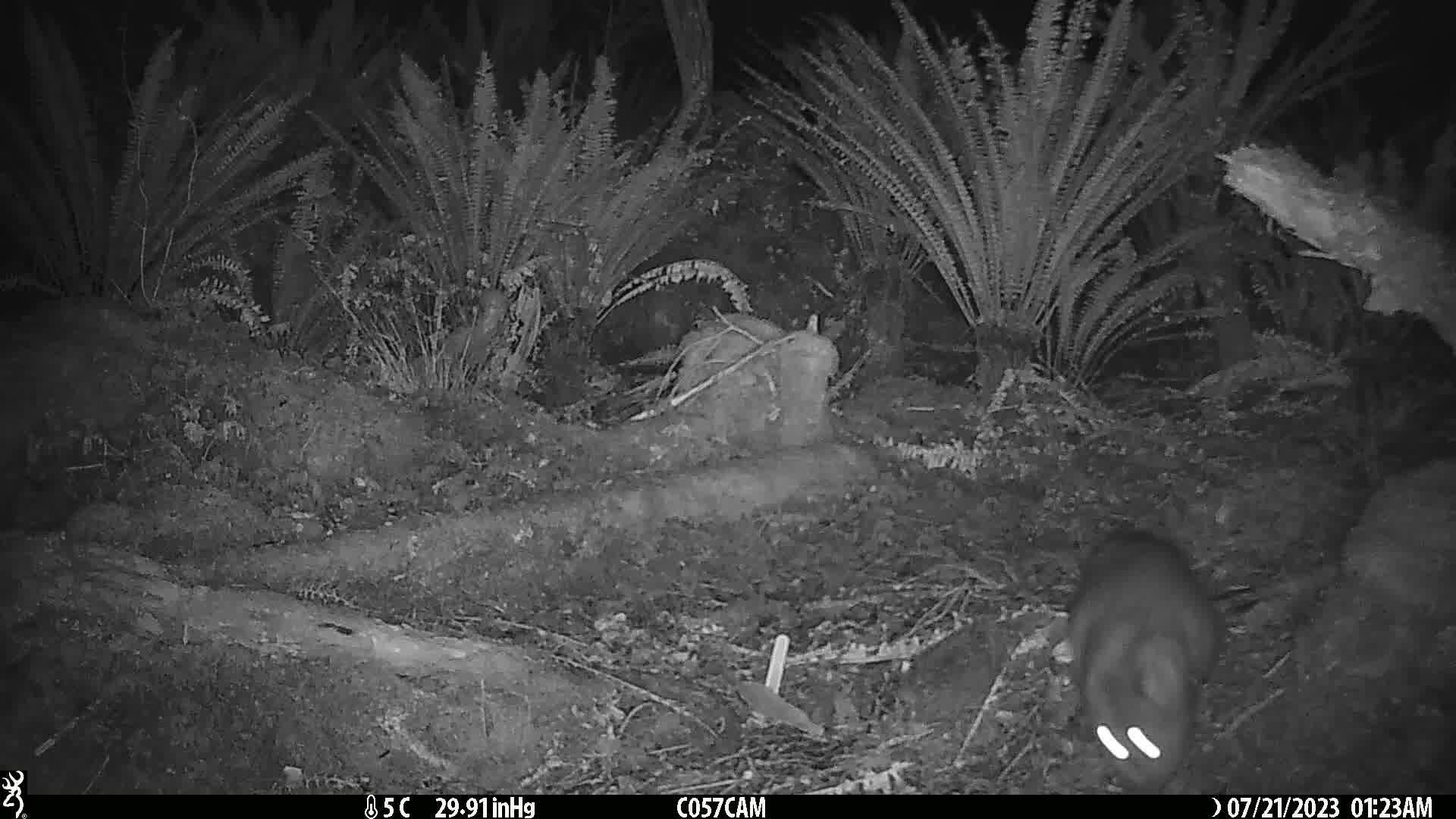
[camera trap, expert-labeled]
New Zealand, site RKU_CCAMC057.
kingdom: Animalia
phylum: Chordata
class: Mammalia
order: Diprotodontia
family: Phalangeridae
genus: Trichosurus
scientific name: Trichosurus vulpecula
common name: common brushtail possum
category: possum